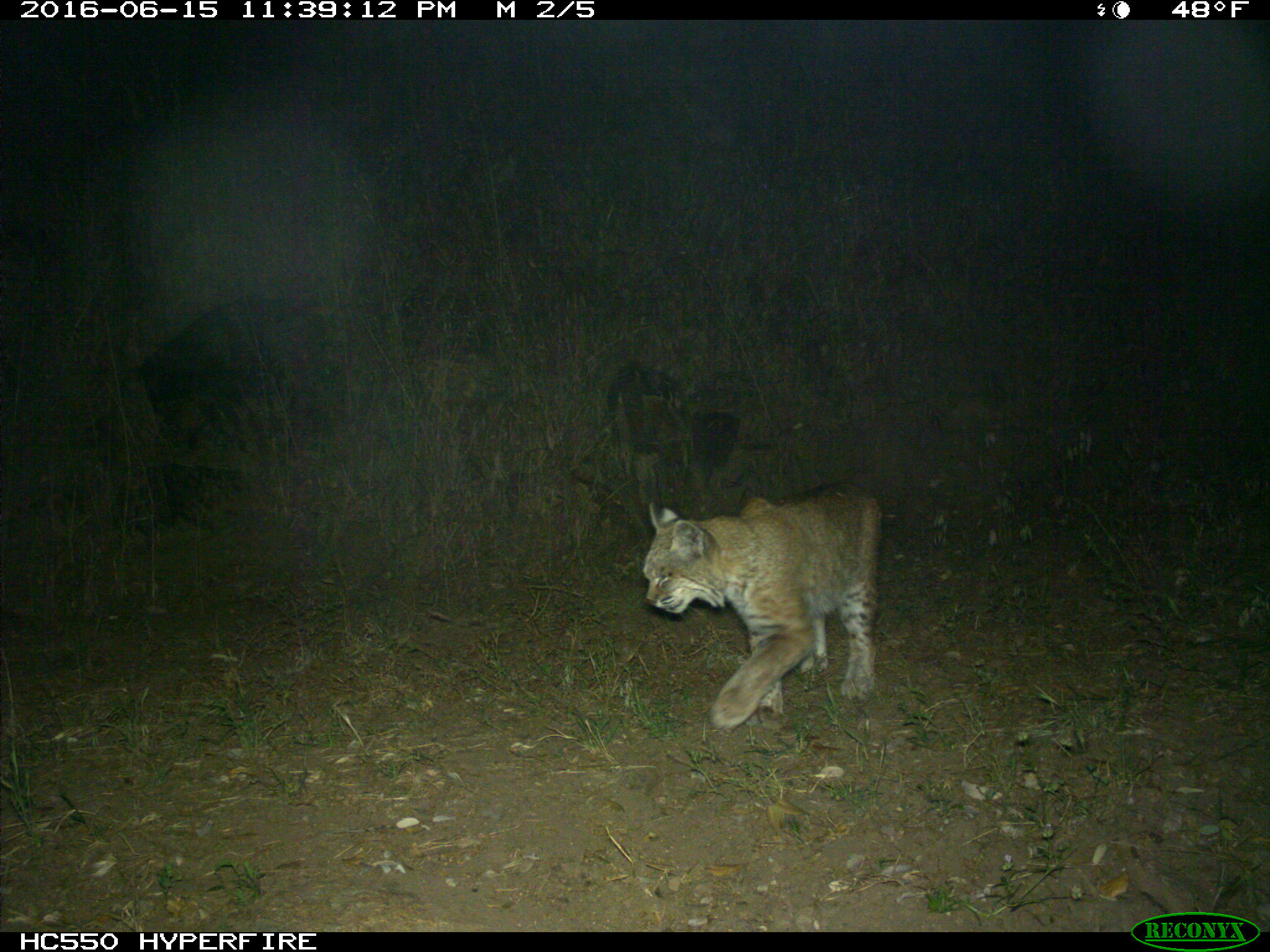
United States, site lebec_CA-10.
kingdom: Animalia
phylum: Chordata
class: Mammalia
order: Carnivora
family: Felidae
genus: Lynx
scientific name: Lynx rufus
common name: bobcat